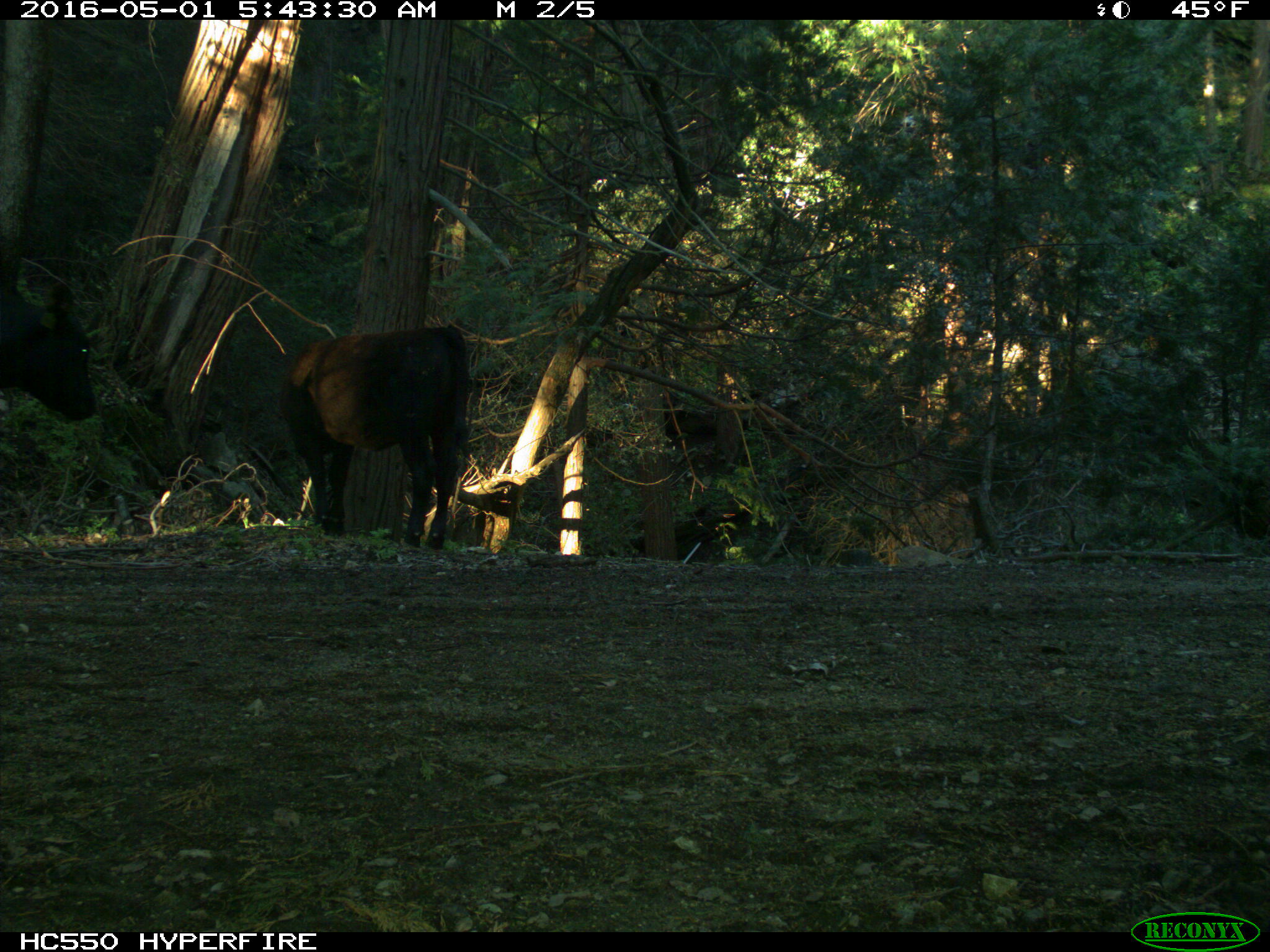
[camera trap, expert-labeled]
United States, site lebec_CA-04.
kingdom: Animalia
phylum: Chordata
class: Mammalia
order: Artiodactyla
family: Bovidae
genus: Bos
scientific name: Bos taurus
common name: domestic cow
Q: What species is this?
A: Bos taurus (domestic cow).